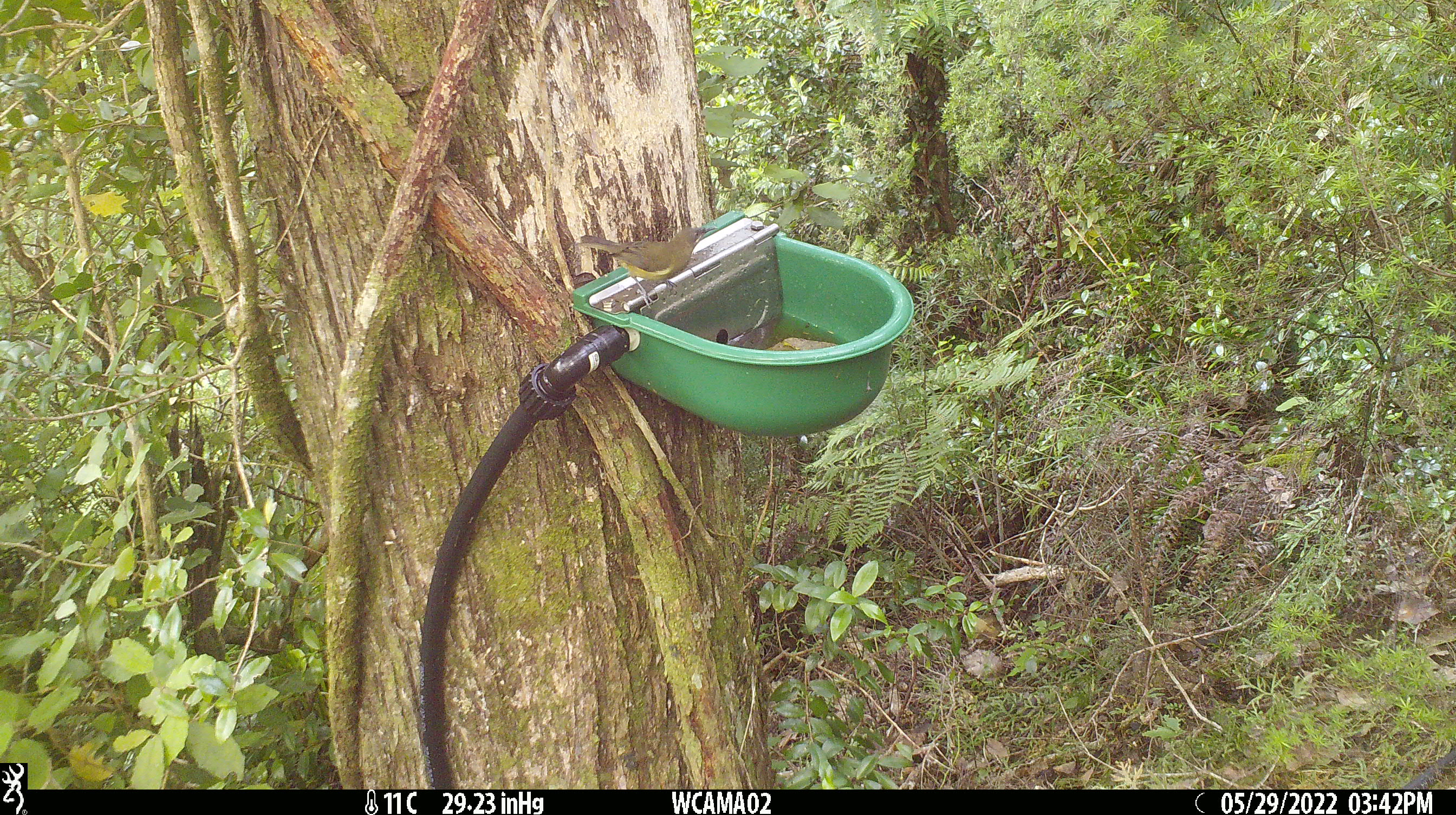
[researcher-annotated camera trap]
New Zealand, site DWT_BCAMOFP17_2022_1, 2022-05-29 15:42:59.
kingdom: Animalia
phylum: Chordata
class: Aves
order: Passeriformes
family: Meliphagidae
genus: Anthornis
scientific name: Anthornis melanura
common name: new zealand bellbird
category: bellbird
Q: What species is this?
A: Bellbird (new zealand bellbird) (Anthornis melanura).